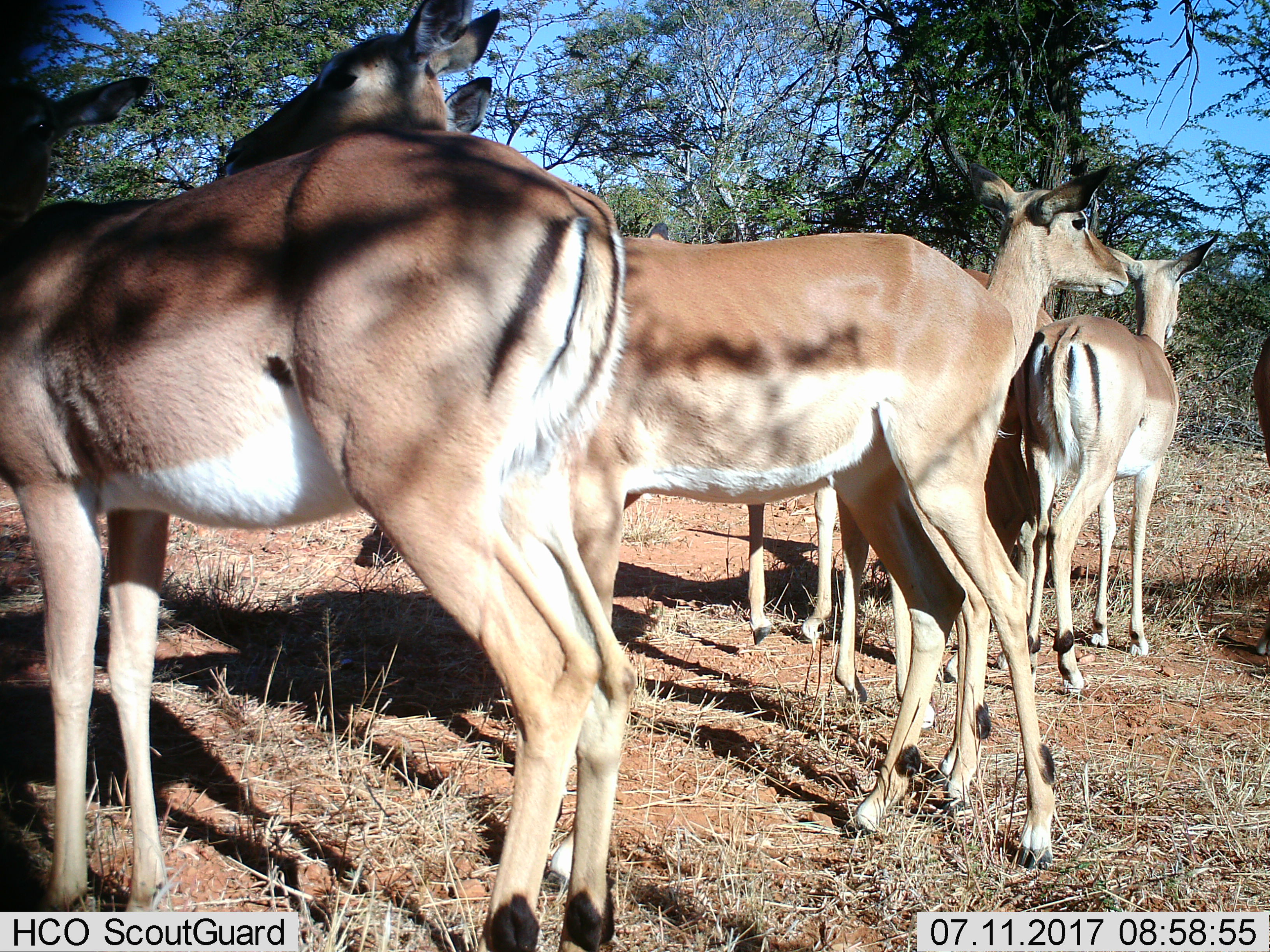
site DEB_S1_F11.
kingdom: Animalia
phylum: Chordata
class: Mammalia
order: Artiodactyla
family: Bovidae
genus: Aepyceros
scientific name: Aepyceros melampus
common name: impala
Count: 7.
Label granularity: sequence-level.